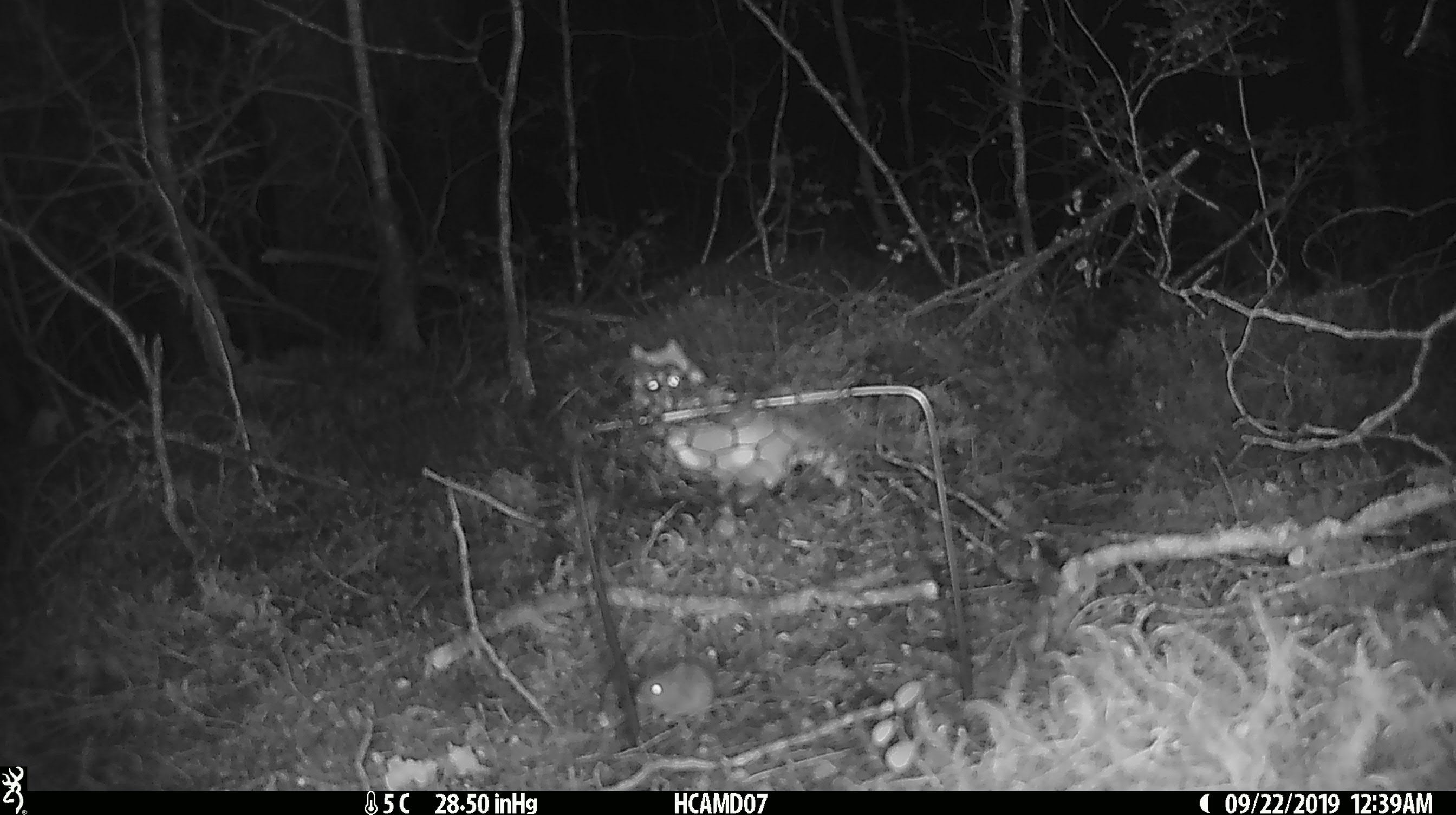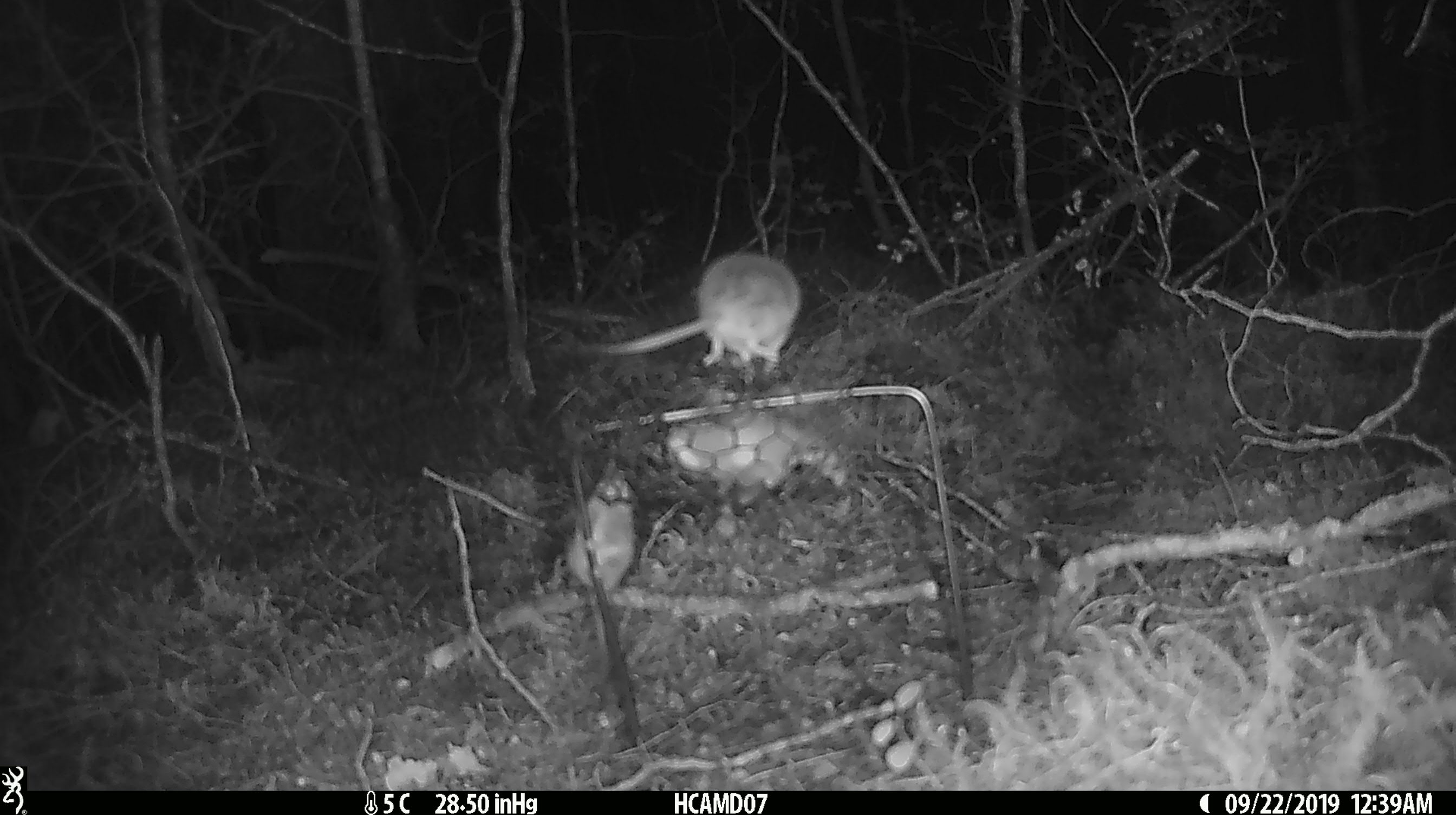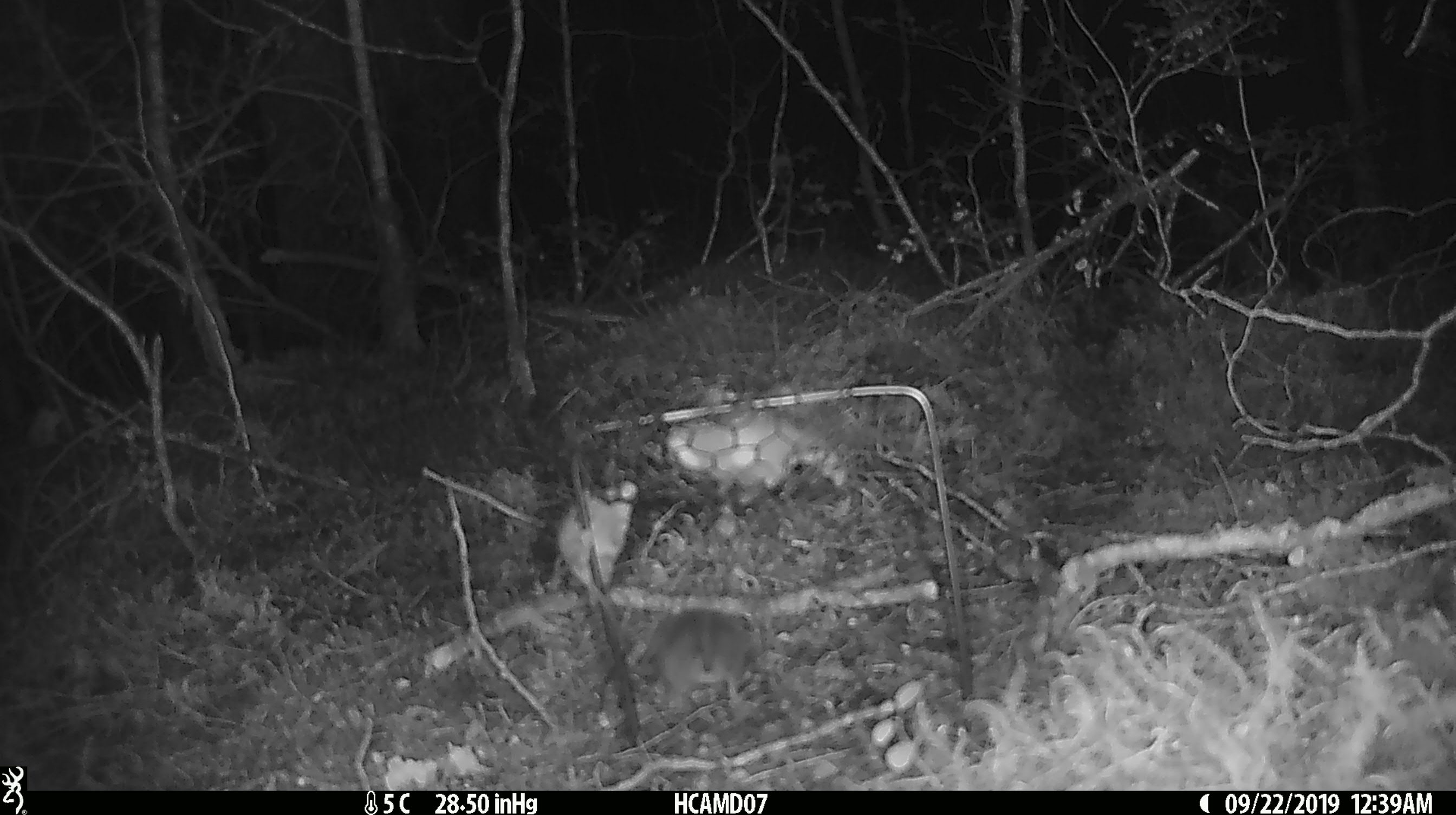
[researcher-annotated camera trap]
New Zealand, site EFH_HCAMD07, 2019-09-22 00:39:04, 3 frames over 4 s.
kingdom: Animalia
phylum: Chordata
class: Mammalia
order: Rodentia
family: Muridae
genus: Mus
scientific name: Mus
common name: mouse